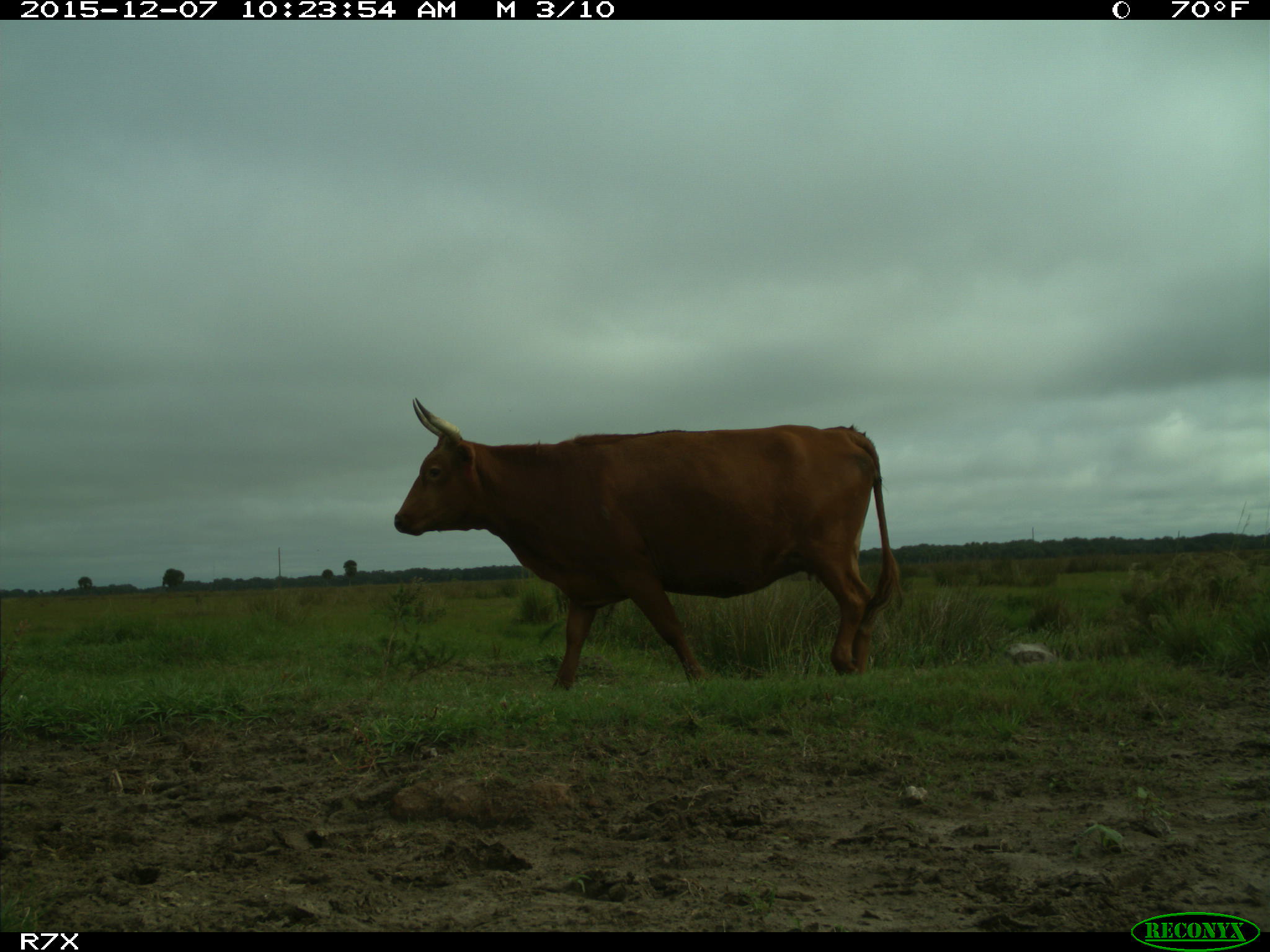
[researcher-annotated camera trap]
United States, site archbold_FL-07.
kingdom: Animalia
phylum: Chordata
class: Mammalia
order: Artiodactyla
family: Bovidae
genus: Bos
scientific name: Bos taurus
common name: domestic cow